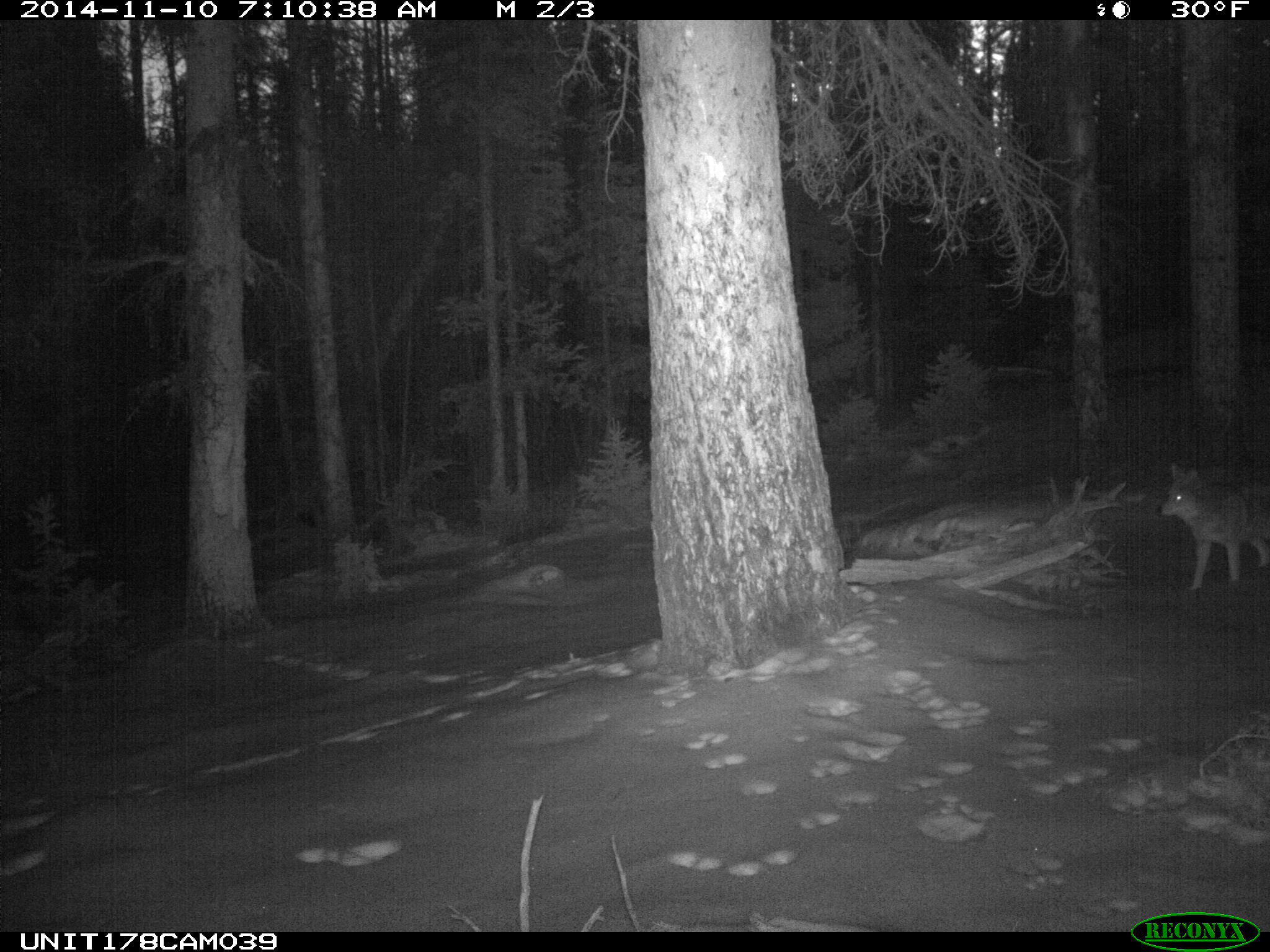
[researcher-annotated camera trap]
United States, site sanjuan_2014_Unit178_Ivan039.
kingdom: Animalia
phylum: Chordata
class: Mammalia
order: Carnivora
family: Canidae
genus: Canis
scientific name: Canis latrans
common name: coyote